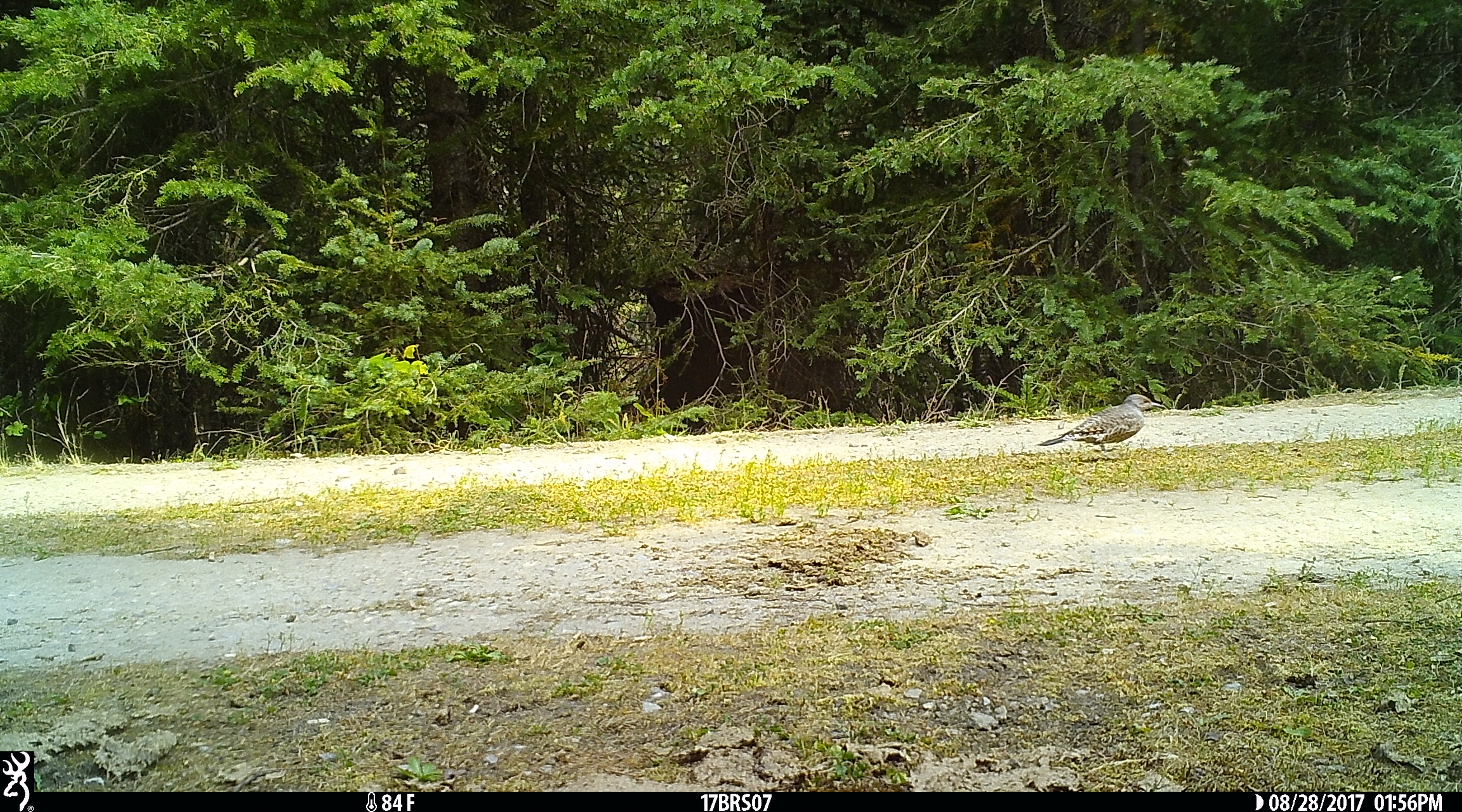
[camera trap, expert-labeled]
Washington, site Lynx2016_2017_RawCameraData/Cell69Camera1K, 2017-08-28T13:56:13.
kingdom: Animalia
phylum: Chordata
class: Aves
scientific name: Aves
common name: birds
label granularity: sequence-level